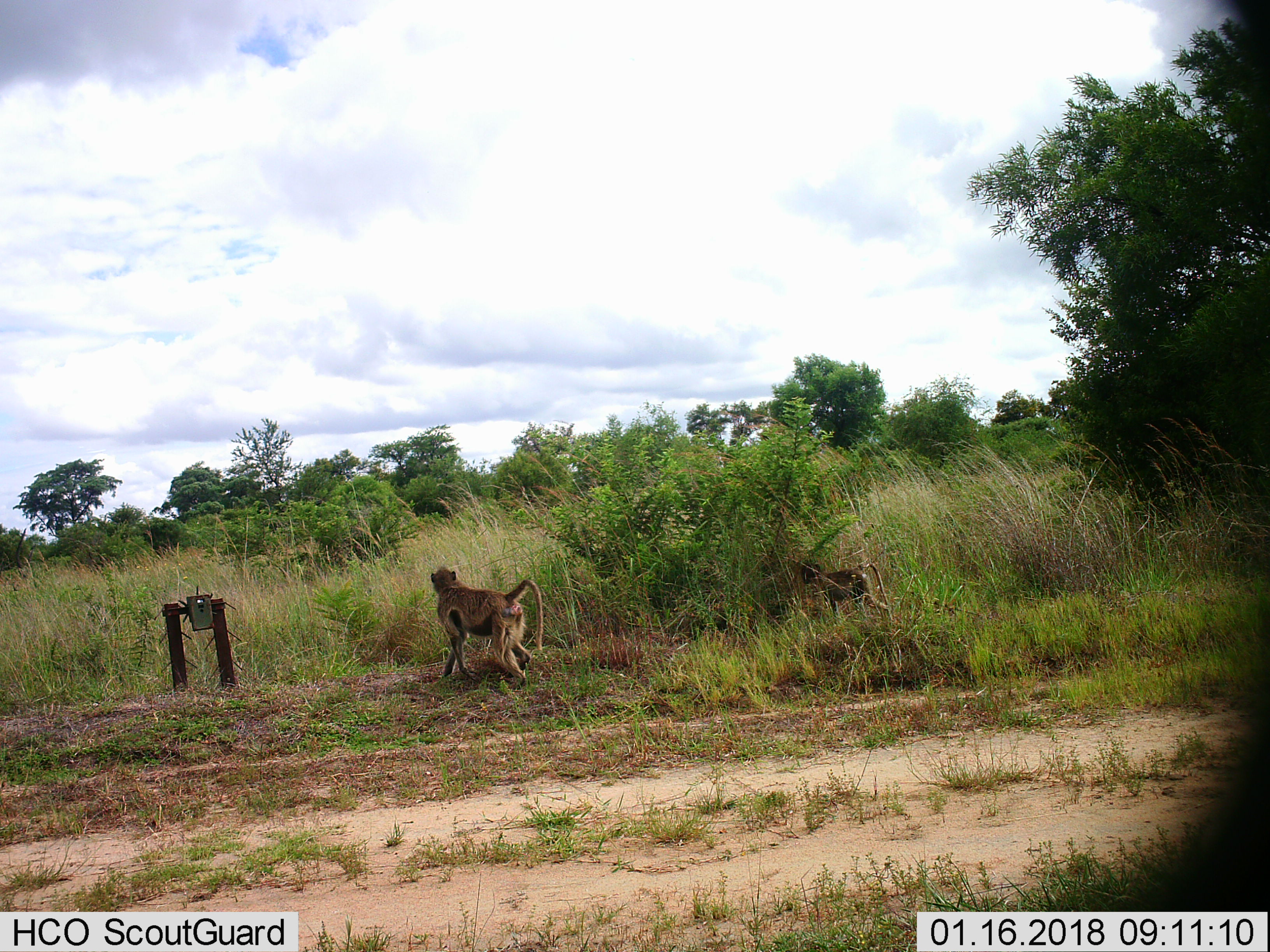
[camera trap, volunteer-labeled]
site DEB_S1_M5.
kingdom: Animalia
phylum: Chordata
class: Mammalia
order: Primates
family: Cercopithecidae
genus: Papio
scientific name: Papio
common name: baboon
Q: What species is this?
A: Baboon (Papio).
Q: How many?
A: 2.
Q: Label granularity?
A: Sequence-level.